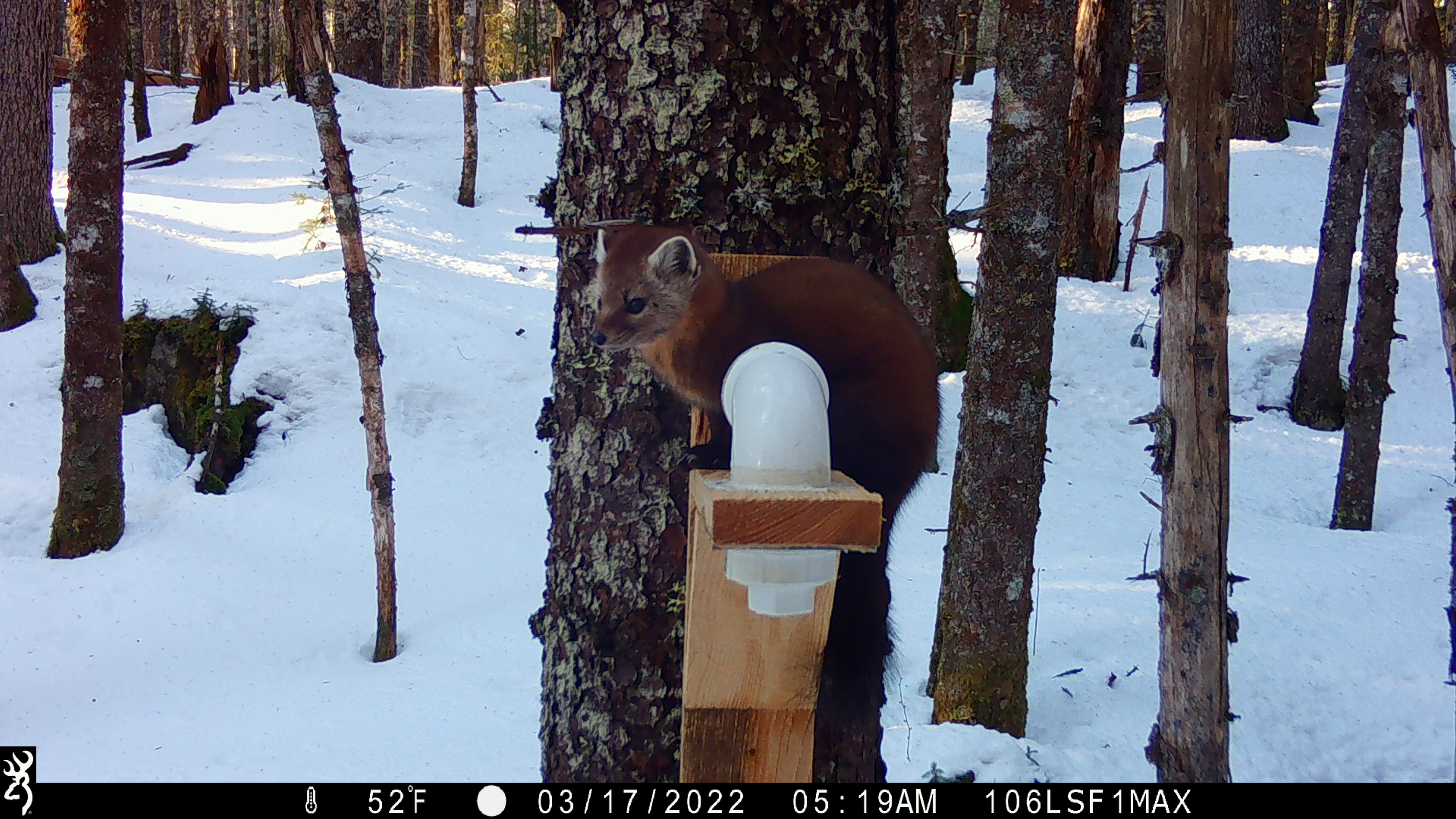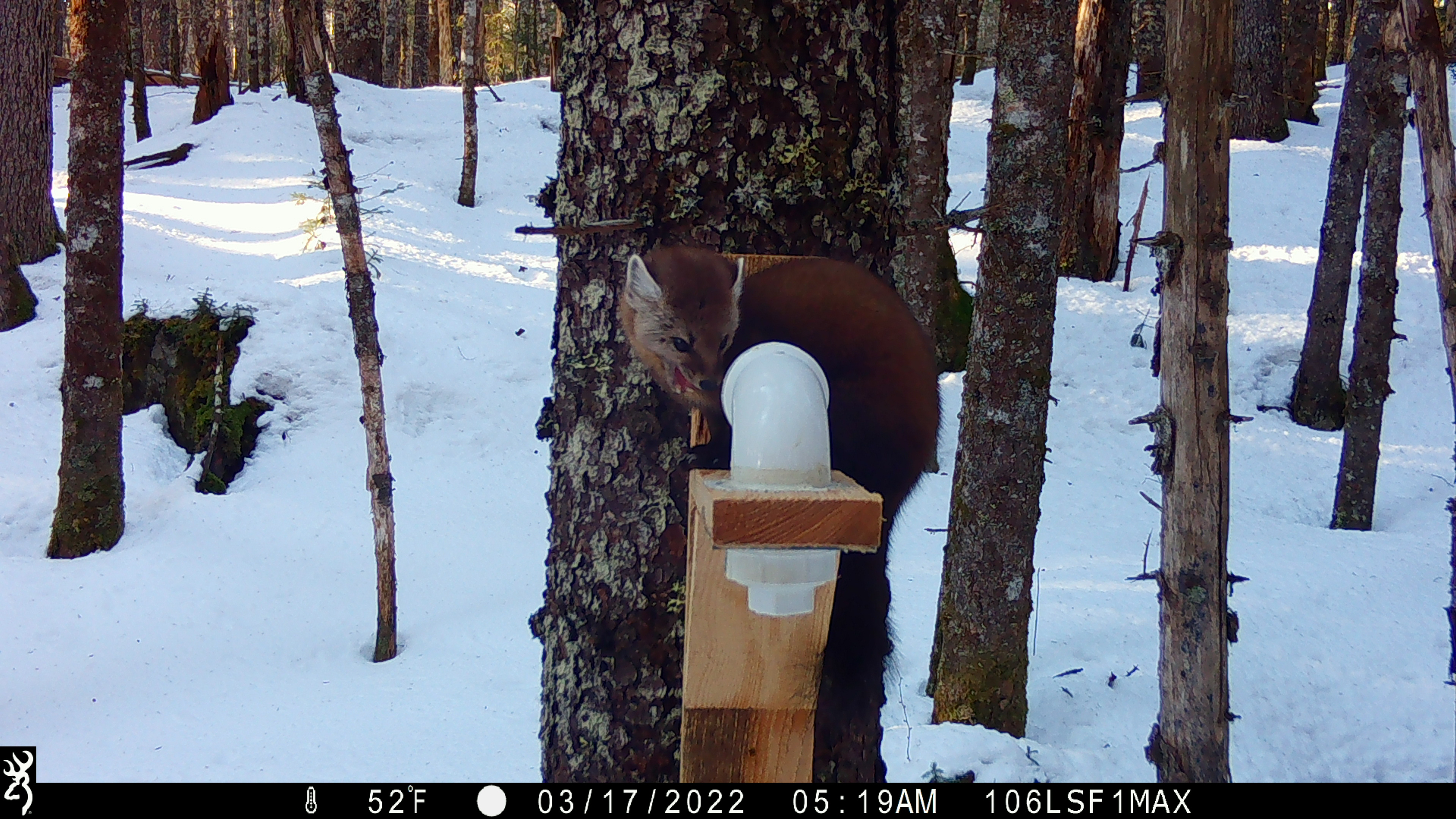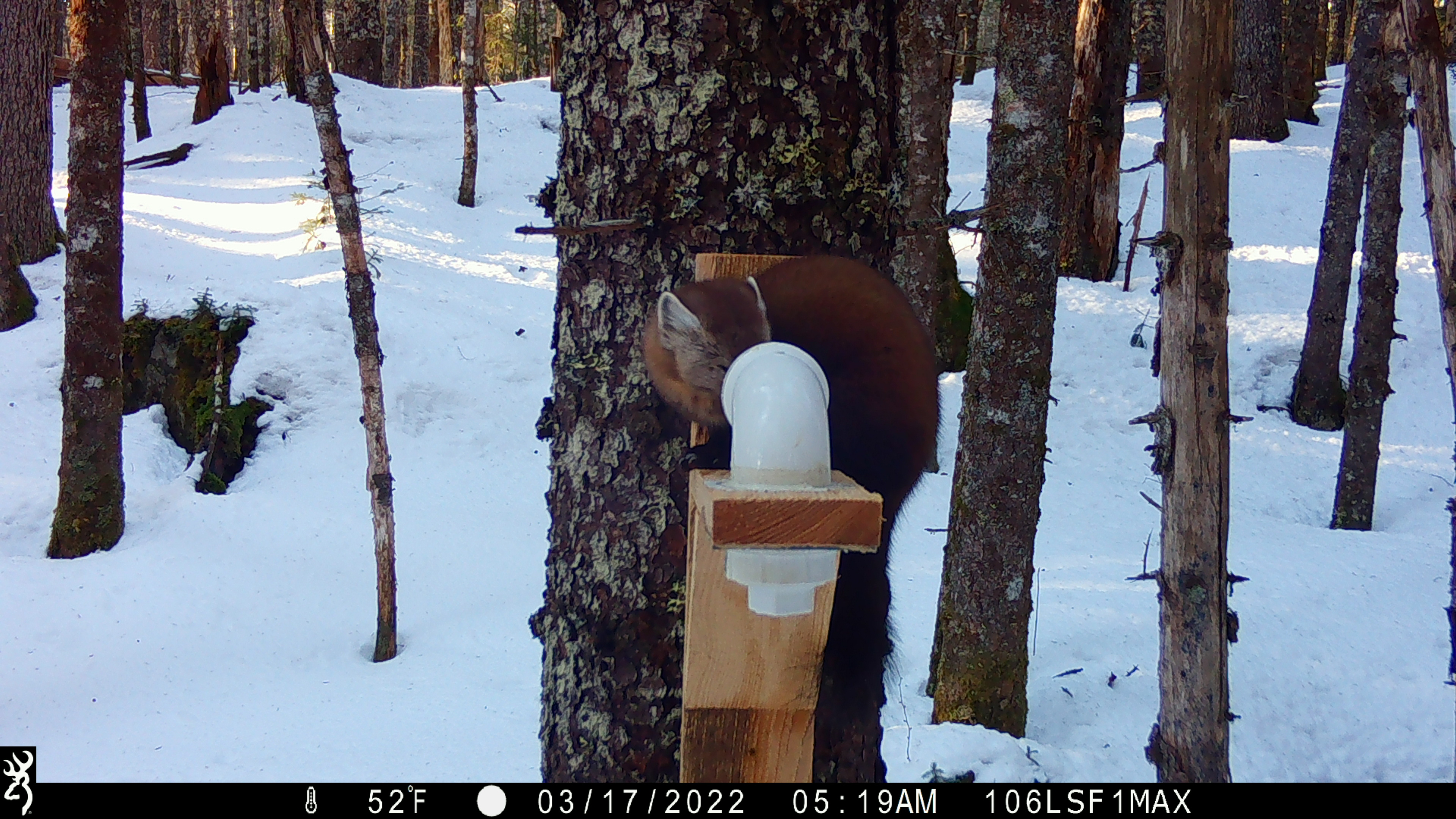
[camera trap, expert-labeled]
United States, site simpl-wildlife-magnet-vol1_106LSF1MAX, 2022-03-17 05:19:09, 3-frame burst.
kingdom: Animalia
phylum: Chordata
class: Mammalia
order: Carnivora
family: Mustelidae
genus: Martes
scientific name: Martes americana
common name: american marten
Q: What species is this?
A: American marten (Martes americana).